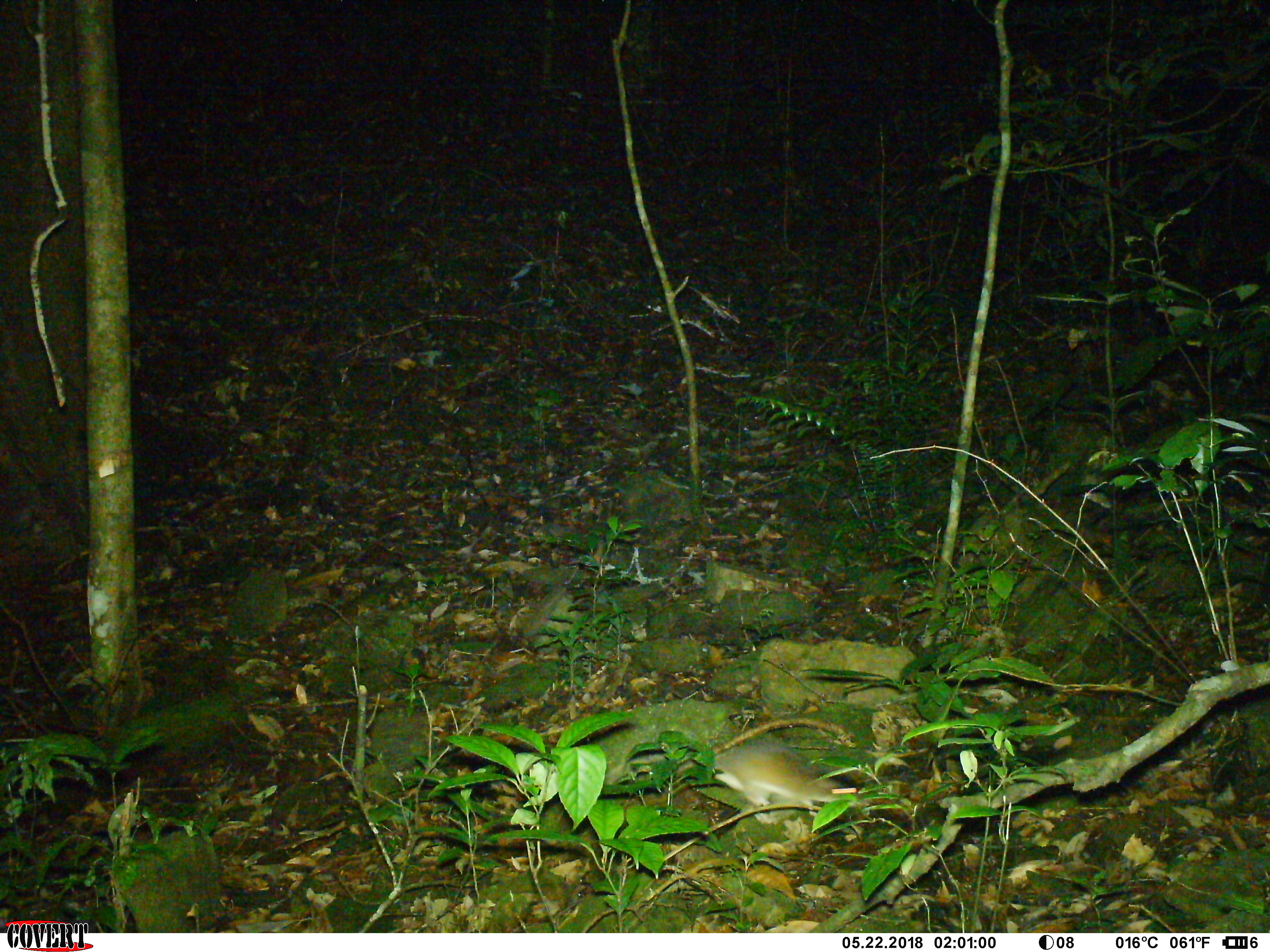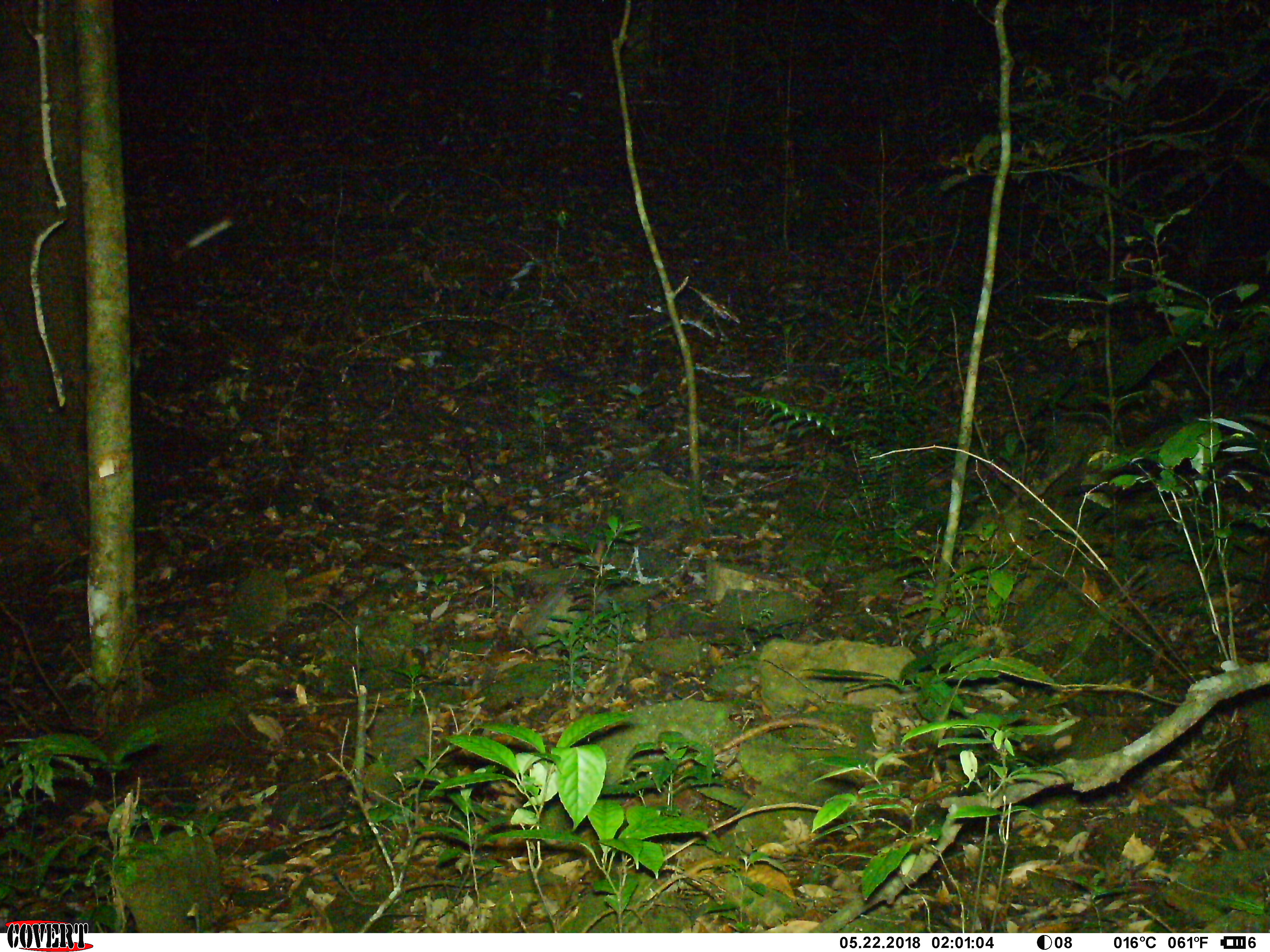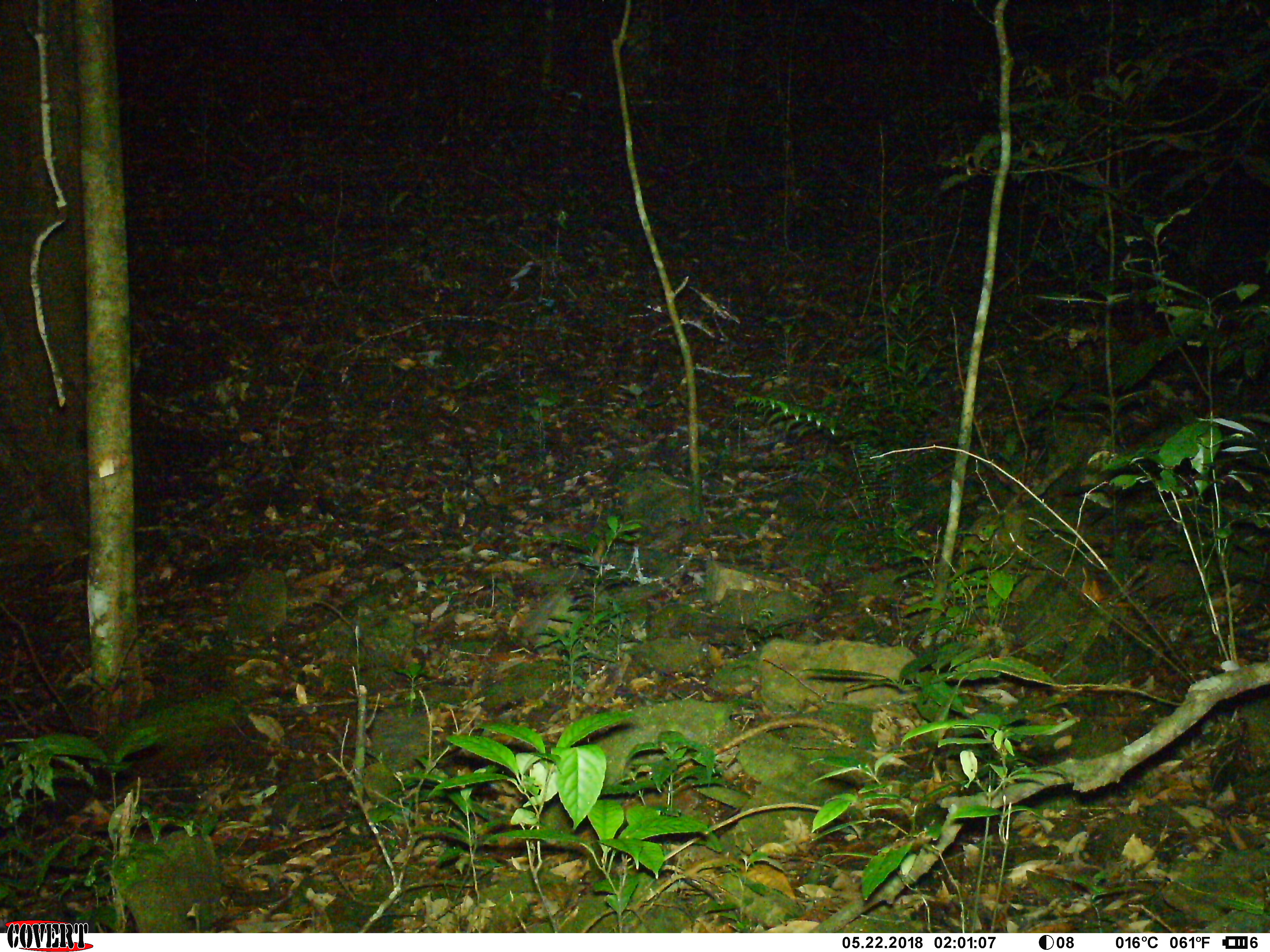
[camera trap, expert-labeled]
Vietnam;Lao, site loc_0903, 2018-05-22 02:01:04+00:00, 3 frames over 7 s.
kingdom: Animalia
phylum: Chordata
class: Mammalia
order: Rodentia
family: Muridae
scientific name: Muridae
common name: old-world mice and rats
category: unidentified murid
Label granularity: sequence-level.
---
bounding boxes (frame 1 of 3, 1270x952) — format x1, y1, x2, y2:
unidentified murid: 606, 740, 862, 826